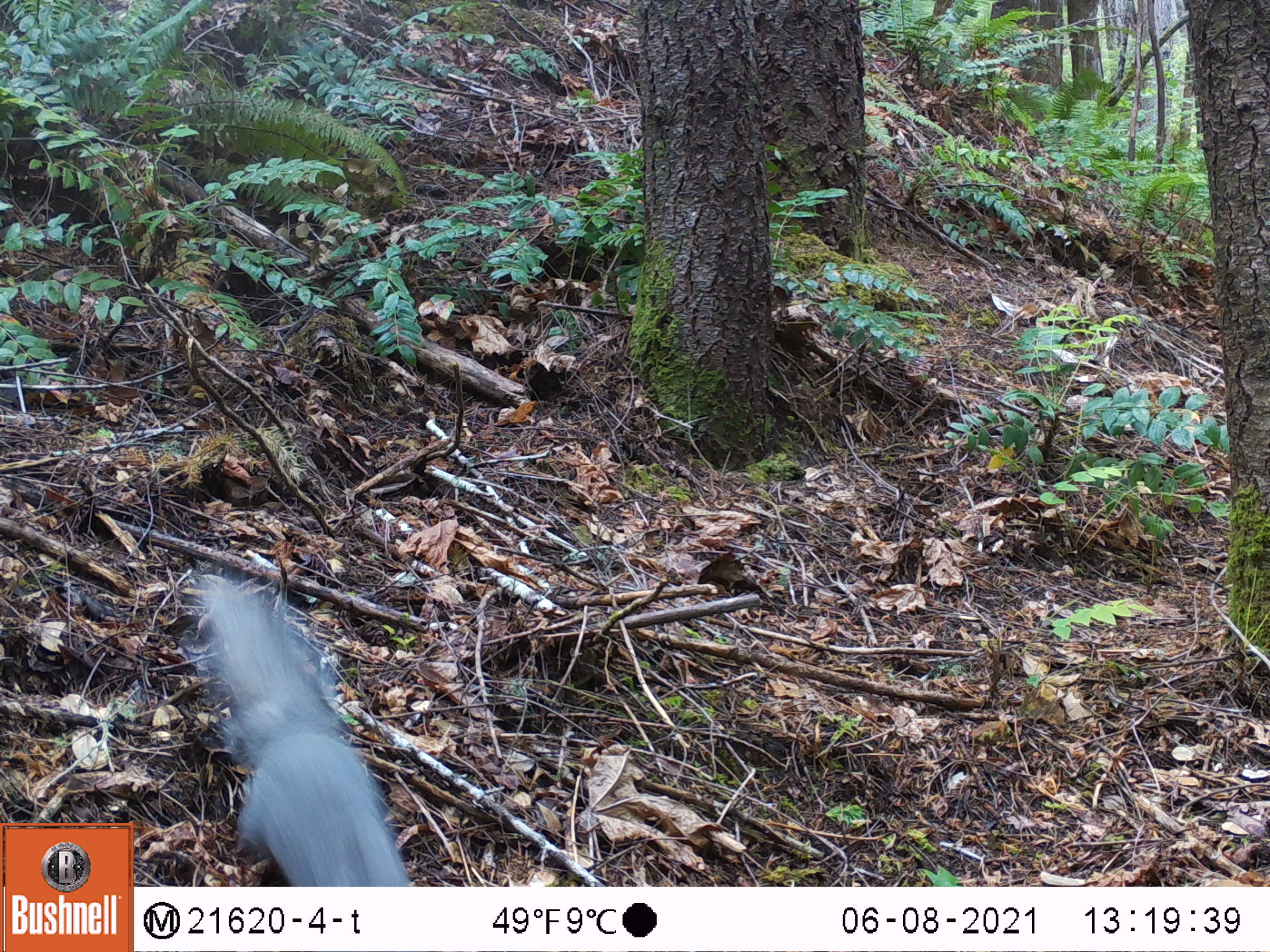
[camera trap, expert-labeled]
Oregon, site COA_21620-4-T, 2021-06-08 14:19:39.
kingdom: Animalia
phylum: Chordata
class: Mammalia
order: Rodentia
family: Sciuridae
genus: Sciurus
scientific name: Sciurus griseus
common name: western gray squirrel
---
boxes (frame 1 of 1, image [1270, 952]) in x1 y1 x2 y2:
western gray squirrel: 169 556 433 886